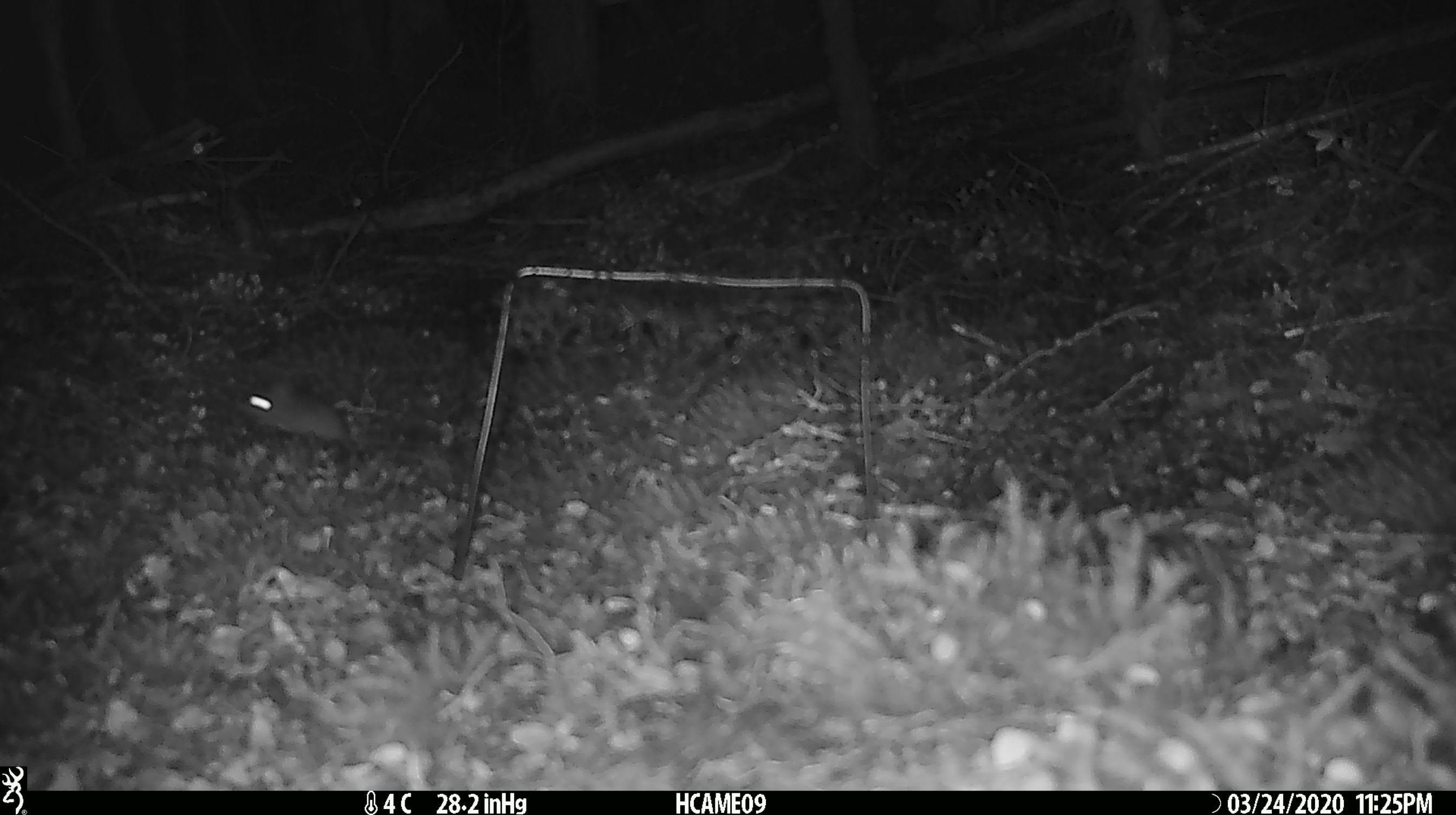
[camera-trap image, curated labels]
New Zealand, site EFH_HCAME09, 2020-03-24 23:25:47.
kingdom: Animalia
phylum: Chordata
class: Mammalia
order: Rodentia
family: Muridae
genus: Mus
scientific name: Mus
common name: mouse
Mouse (Mus).